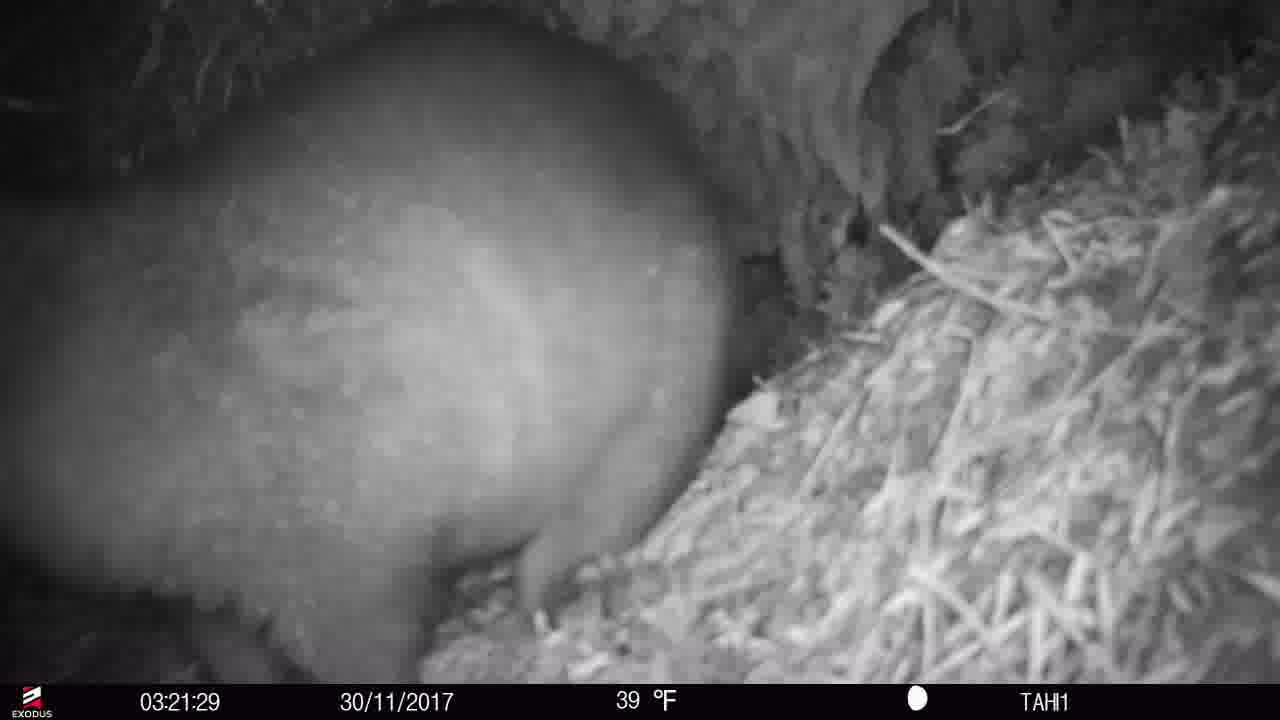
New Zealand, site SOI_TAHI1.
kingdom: Animalia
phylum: Chordata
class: Mammalia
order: Diprotodontia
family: Phalangeridae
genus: Trichosurus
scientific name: Trichosurus vulpecula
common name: common brushtail possum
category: possum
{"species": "possum (common brushtail possum) (Trichosurus vulpecula)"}